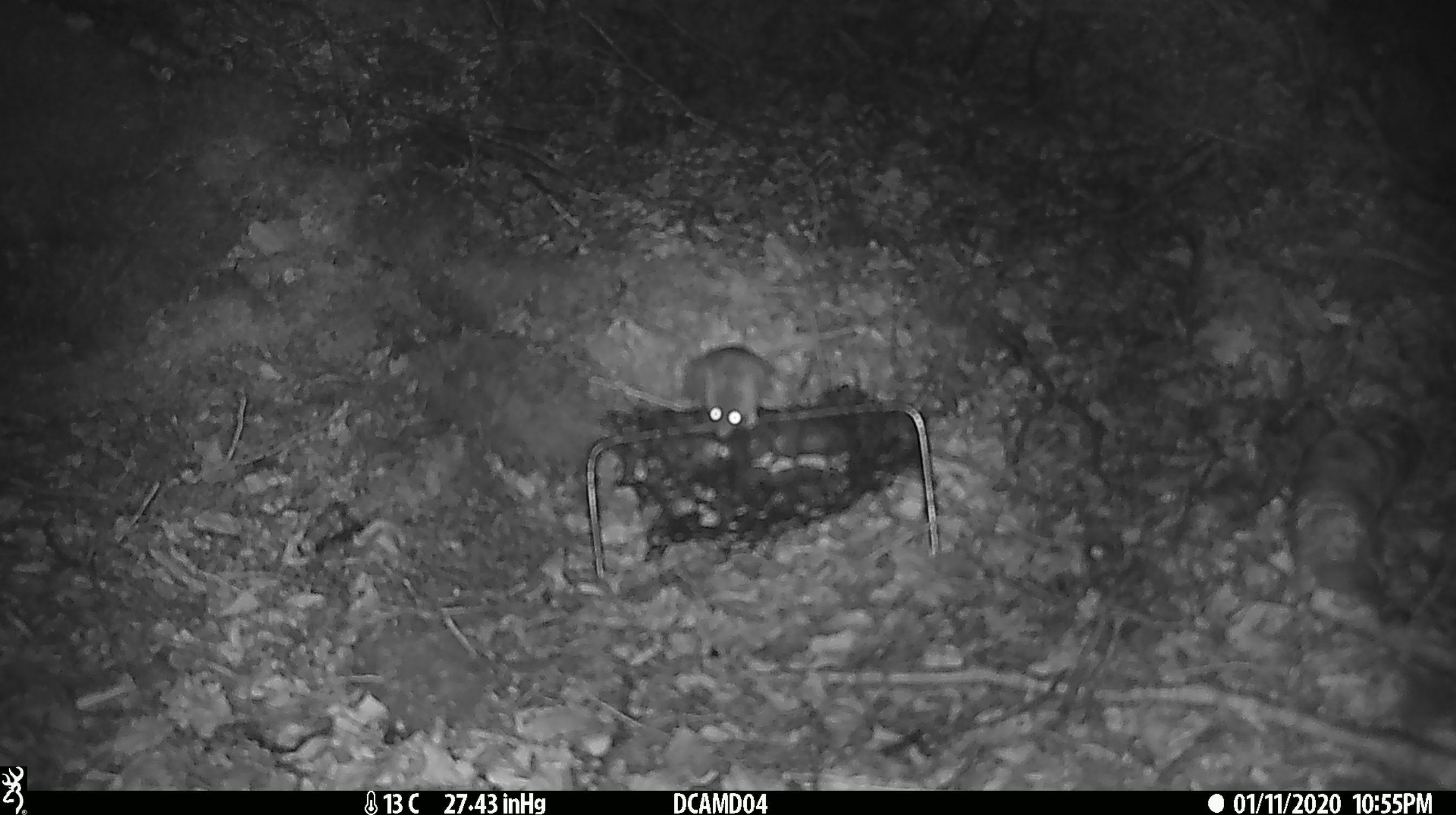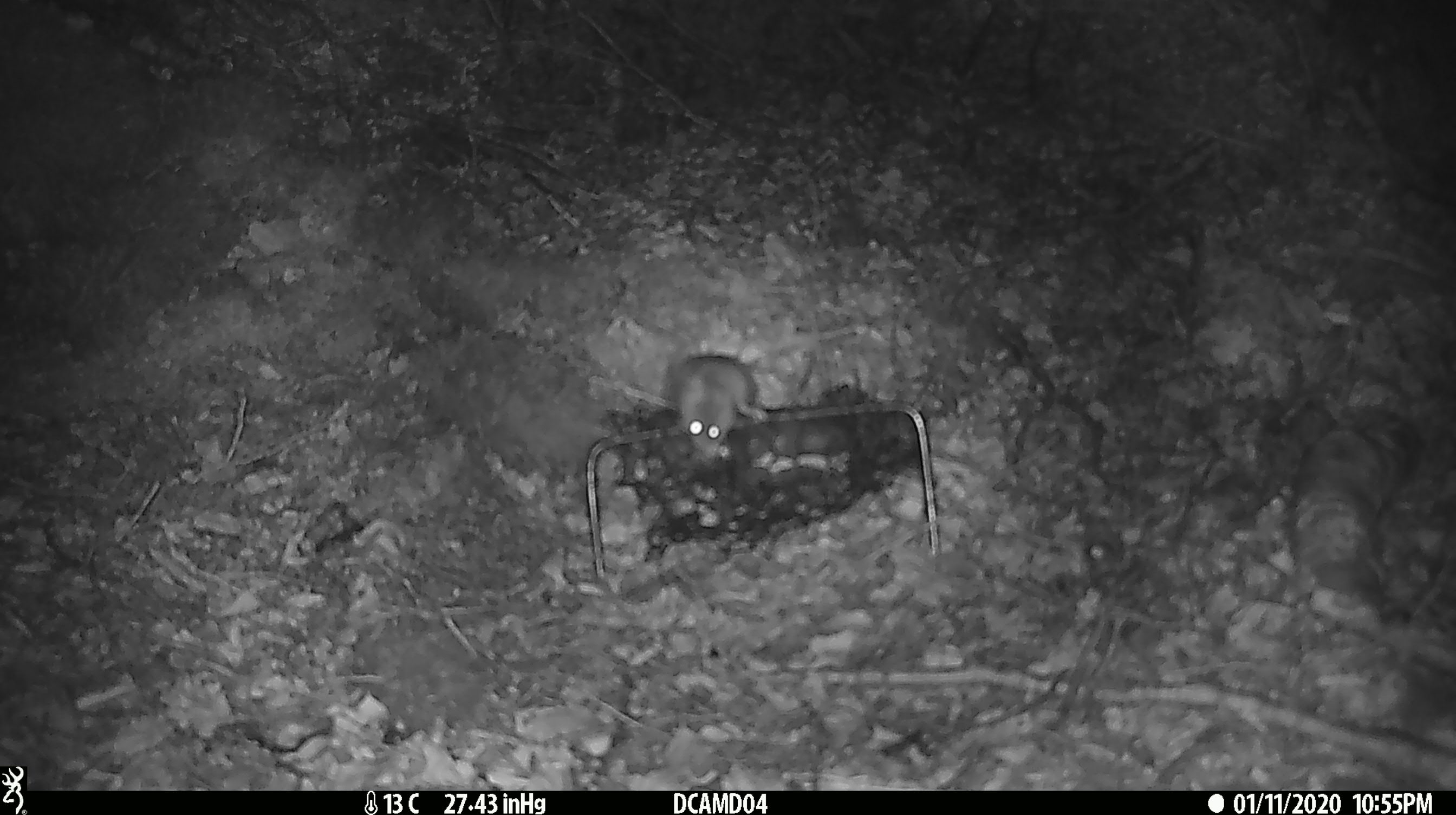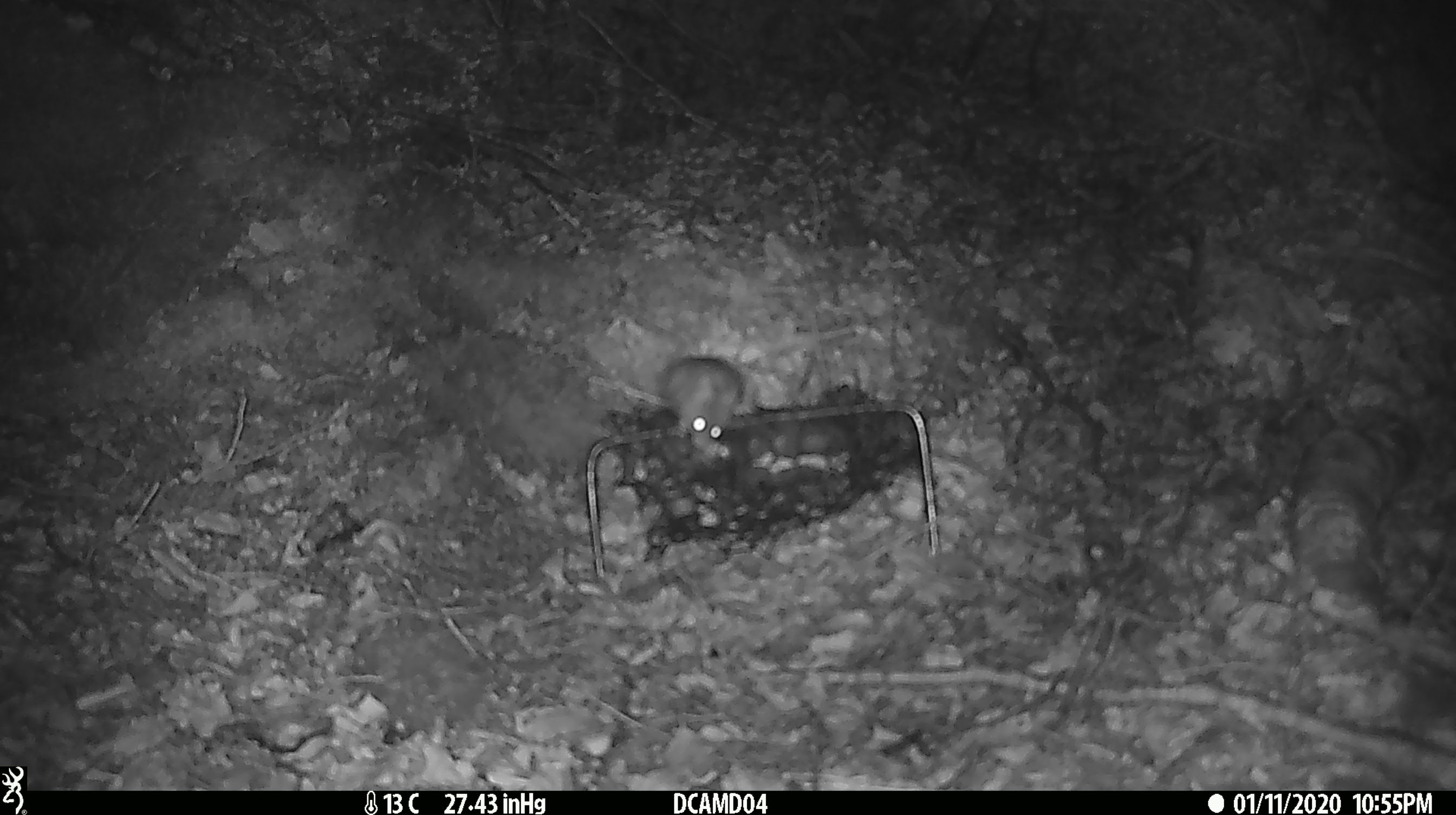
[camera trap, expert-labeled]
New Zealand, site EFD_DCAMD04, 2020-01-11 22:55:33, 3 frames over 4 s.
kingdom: Animalia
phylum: Chordata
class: Mammalia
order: Rodentia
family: Muridae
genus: Mus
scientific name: Mus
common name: mouse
Mouse (Mus).